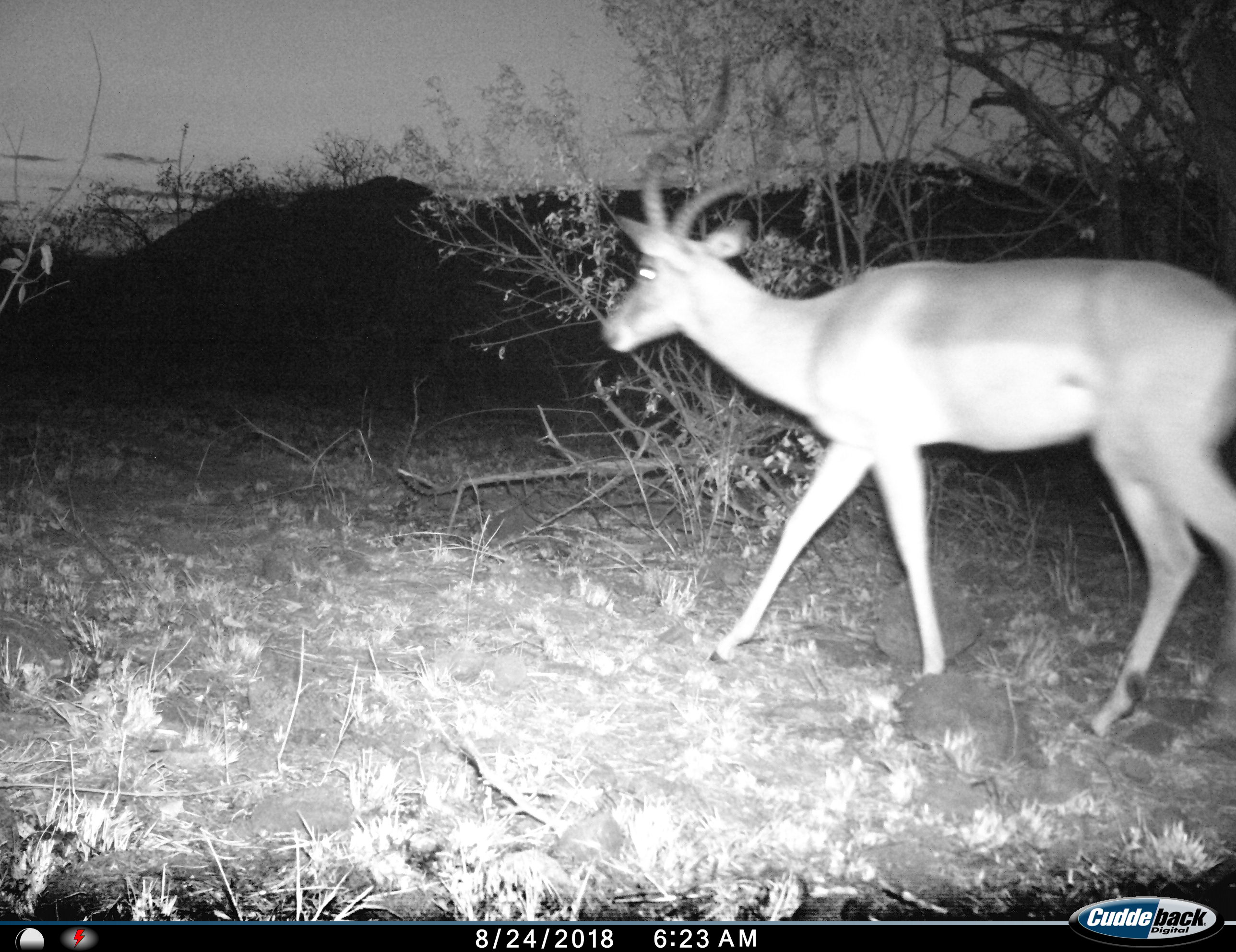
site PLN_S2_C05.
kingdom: Animalia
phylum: Chordata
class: Mammalia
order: Artiodactyla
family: Bovidae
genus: Aepyceros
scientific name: Aepyceros melampus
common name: impala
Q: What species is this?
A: Impala (Aepyceros melampus).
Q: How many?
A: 1.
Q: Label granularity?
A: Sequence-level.